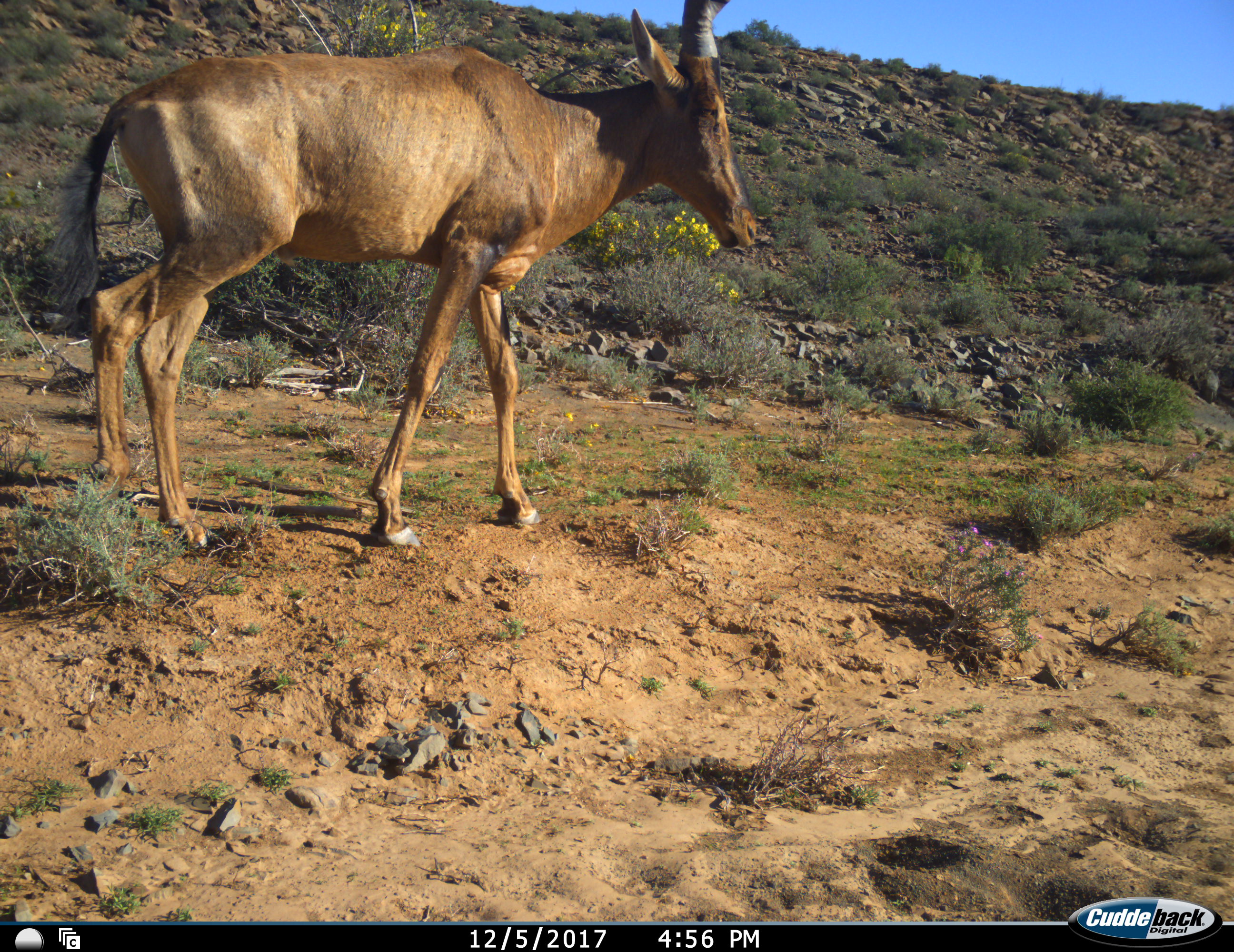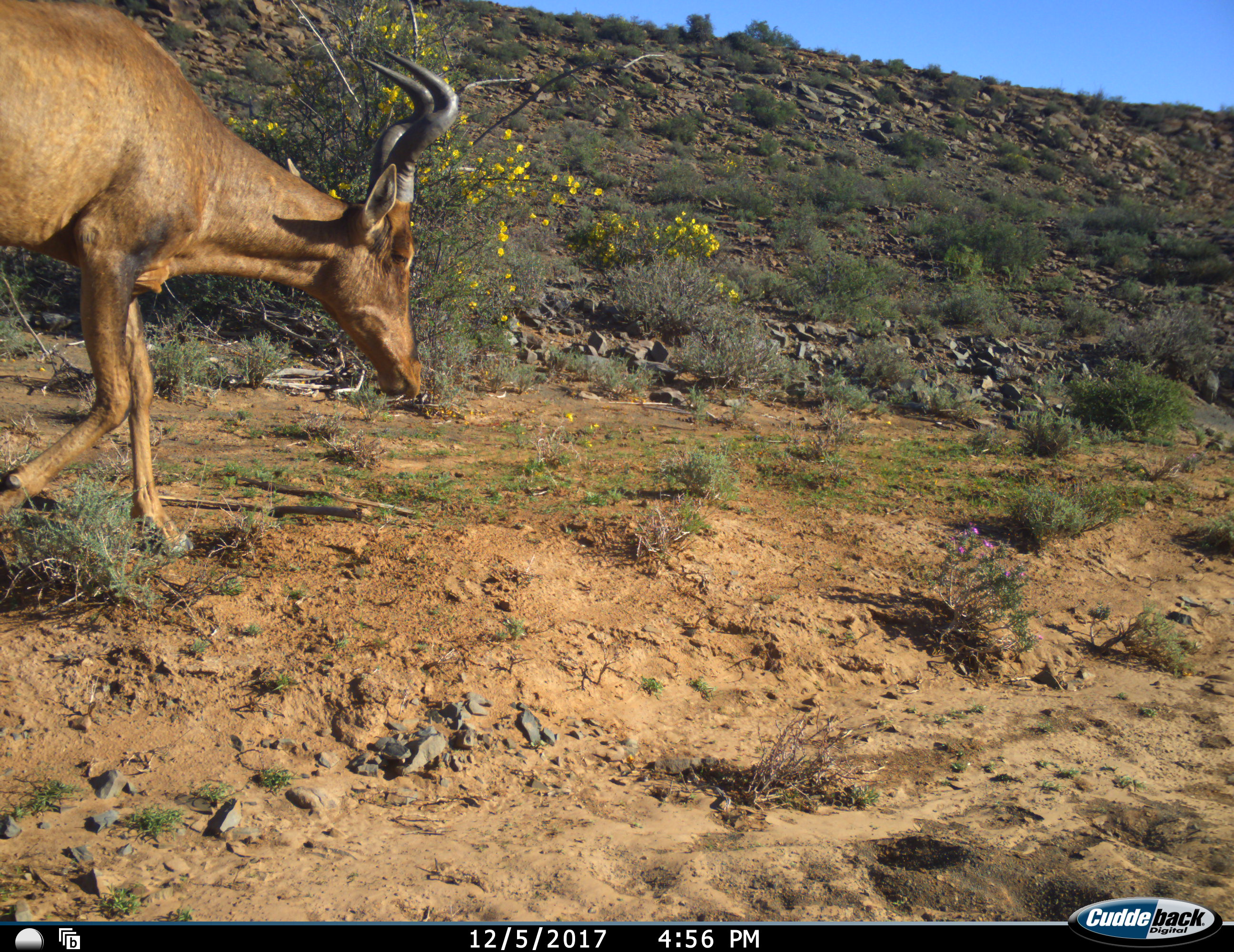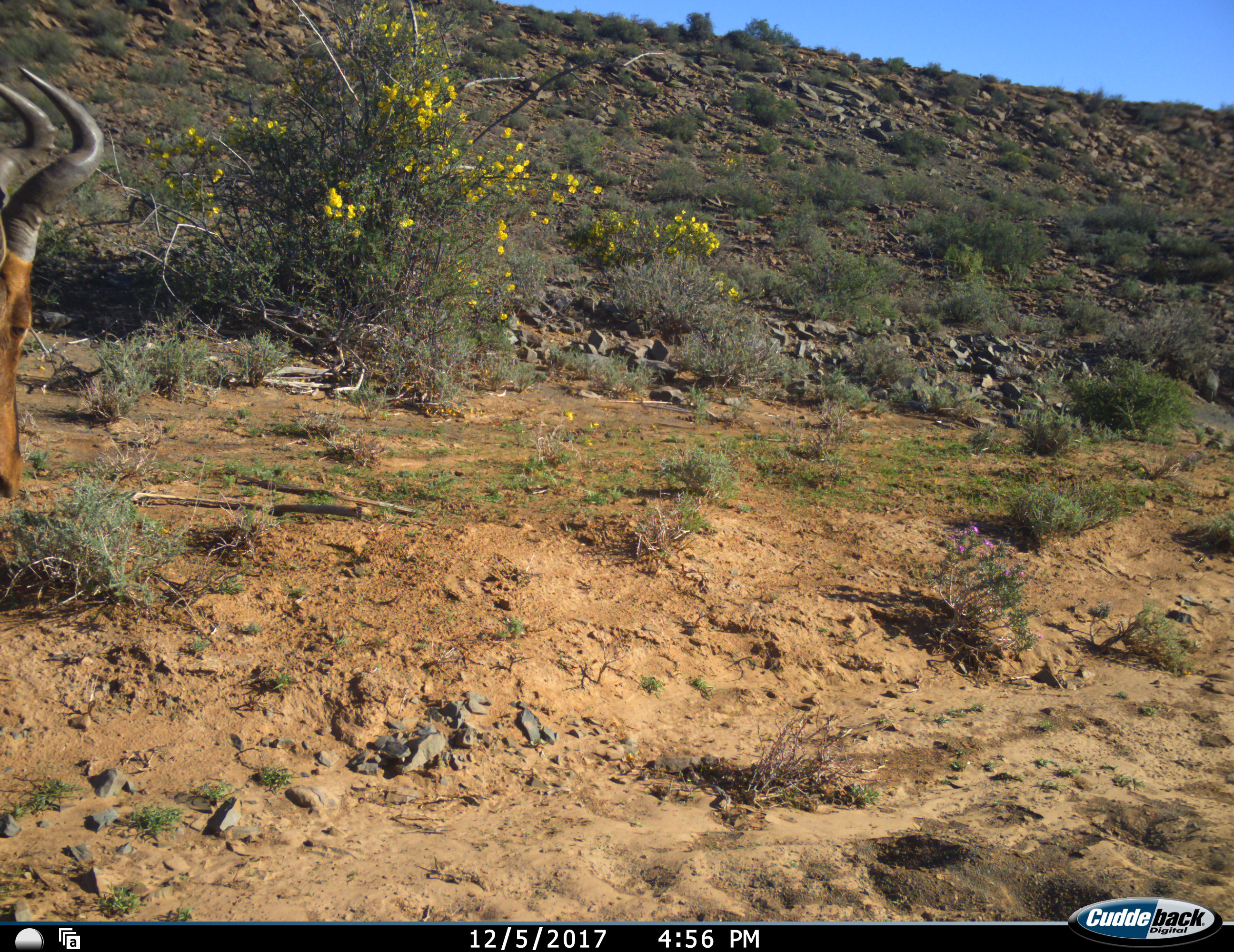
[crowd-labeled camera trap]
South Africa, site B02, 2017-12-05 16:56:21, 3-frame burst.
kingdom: Animalia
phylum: Chordata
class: Mammalia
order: Artiodactyla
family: Bovidae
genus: Alcelaphus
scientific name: Alcelaphus buselaphus caama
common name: red hartebeest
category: hartebeestred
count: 1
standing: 0%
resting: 0%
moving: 100%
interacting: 0%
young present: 0%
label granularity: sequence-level